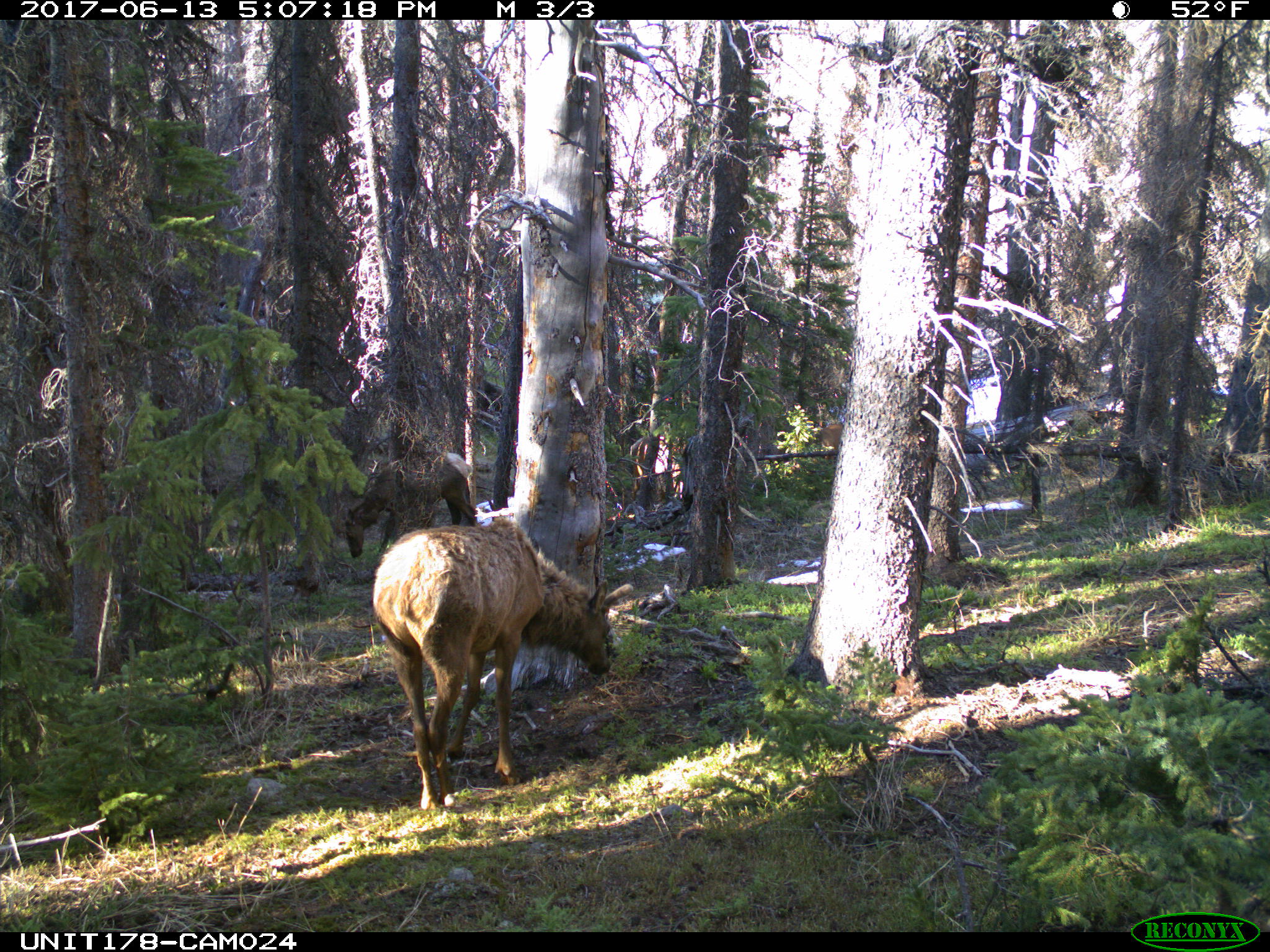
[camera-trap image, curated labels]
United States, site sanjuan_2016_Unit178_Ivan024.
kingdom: Animalia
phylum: Chordata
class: Mammalia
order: Artiodactyla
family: Cervidae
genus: Cervus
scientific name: Cervus elaphus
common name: red deer